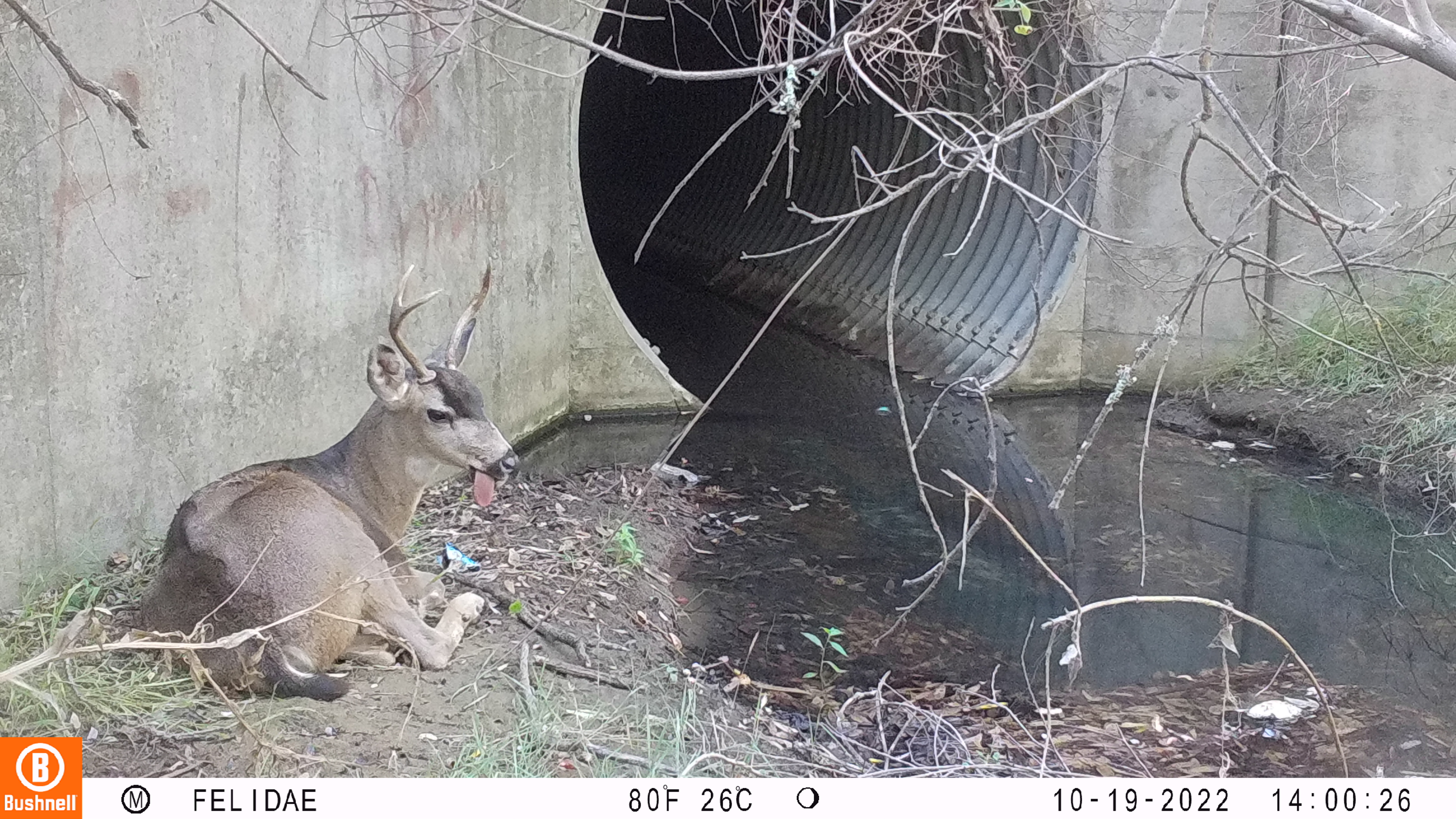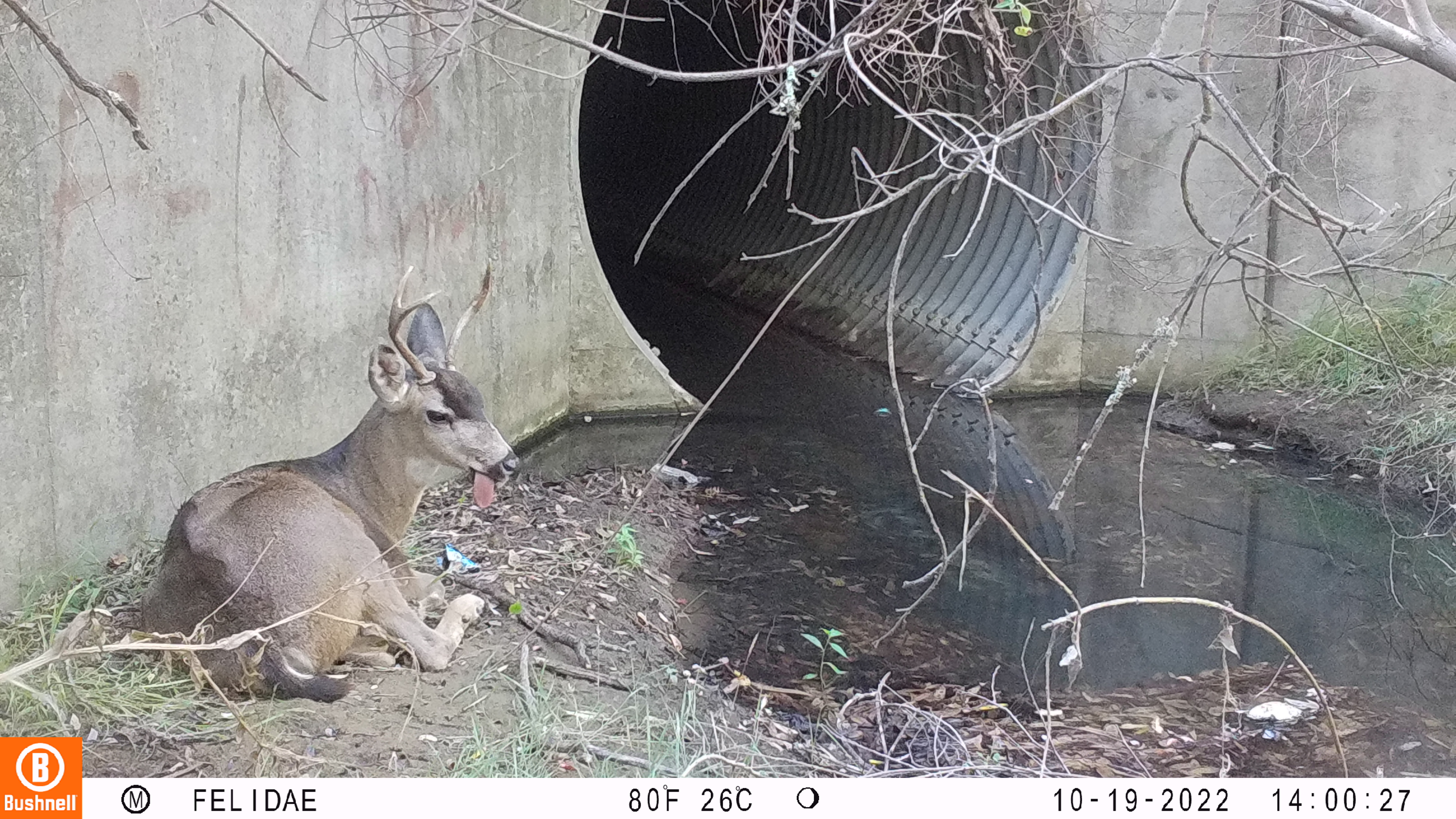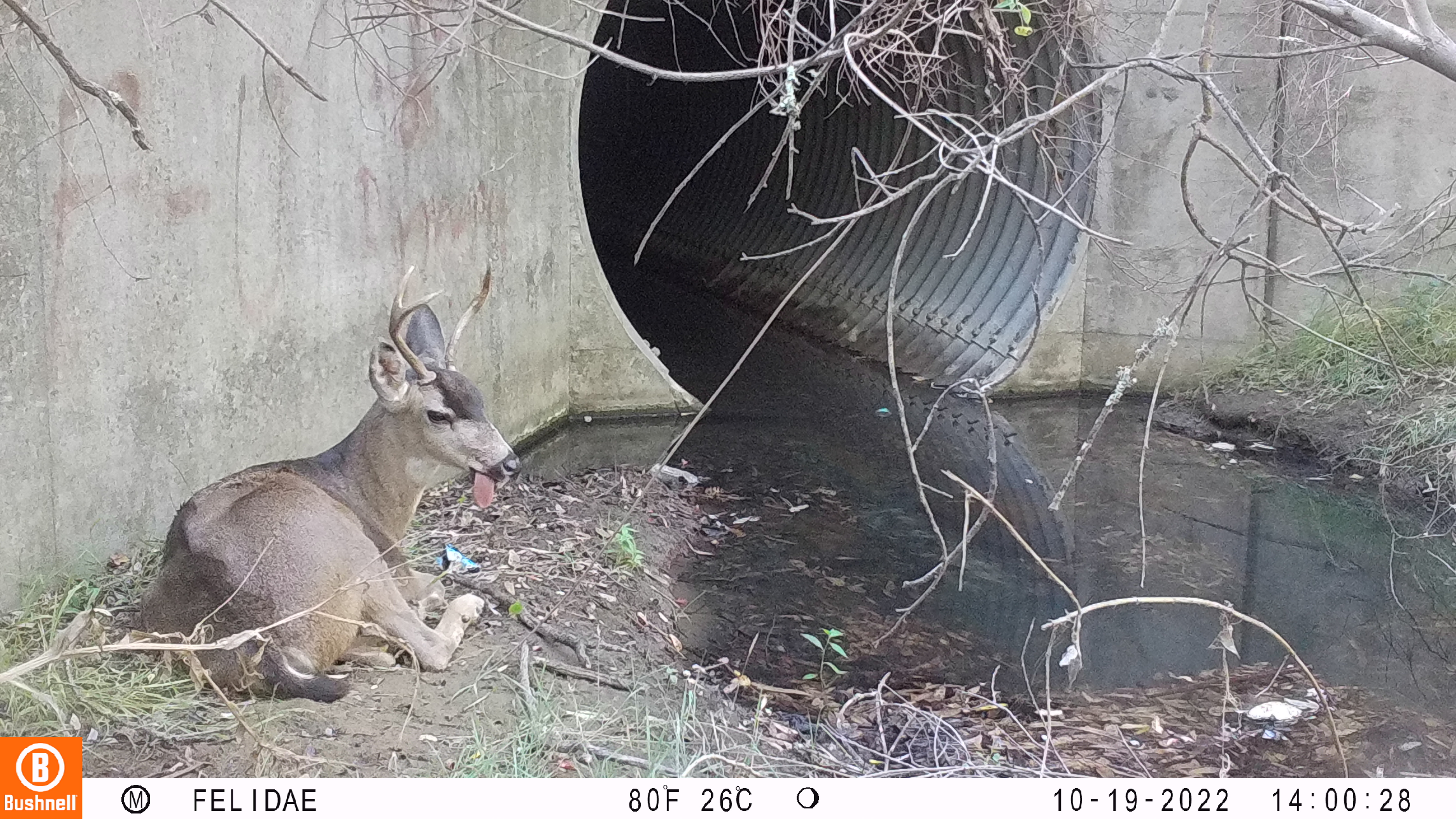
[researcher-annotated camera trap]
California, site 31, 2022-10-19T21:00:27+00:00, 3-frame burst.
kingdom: Animalia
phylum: Chordata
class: Mammalia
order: Artiodactyla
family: Cervidae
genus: Odocoileus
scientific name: Odocoileus hemionus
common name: mule deer